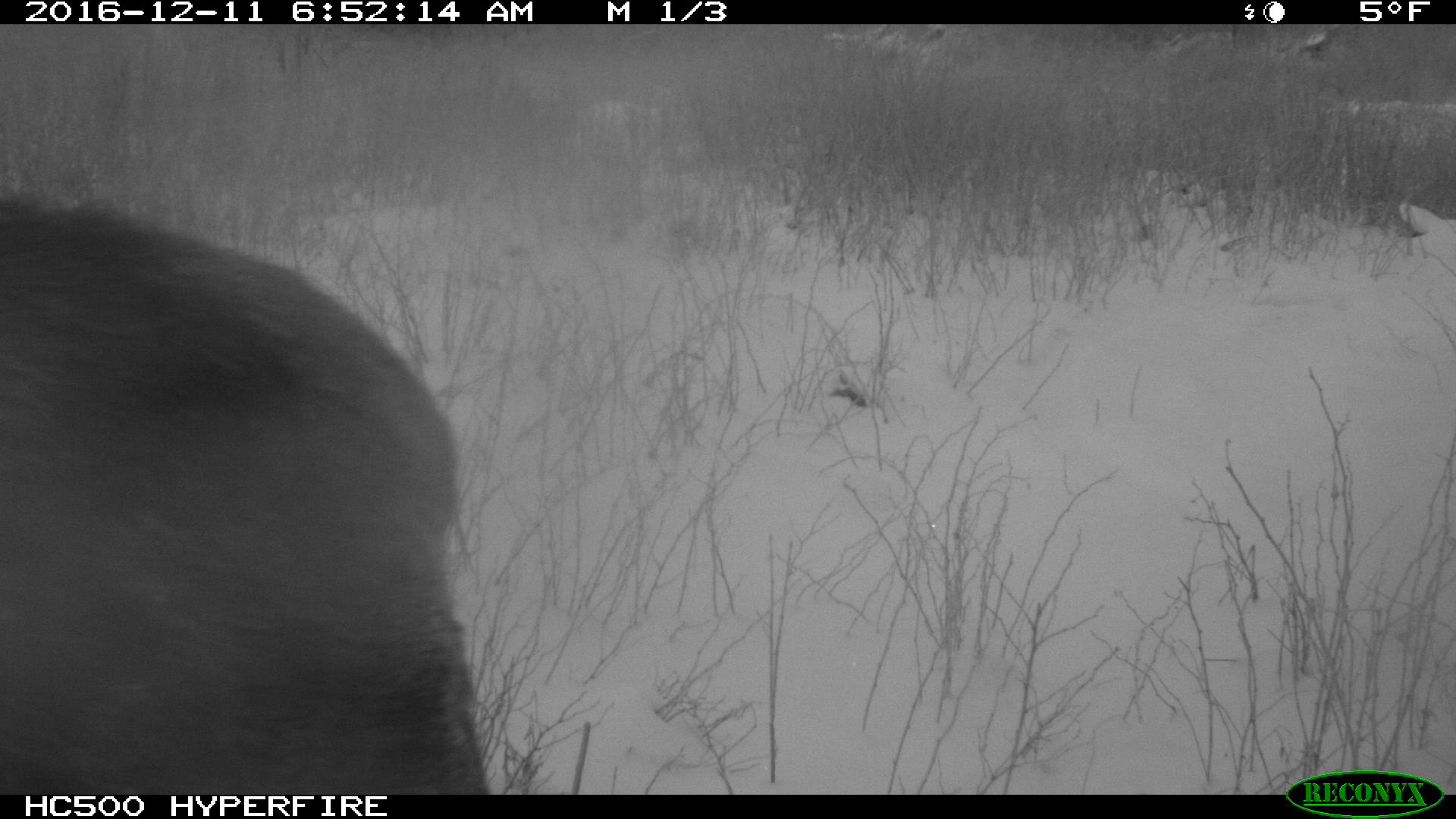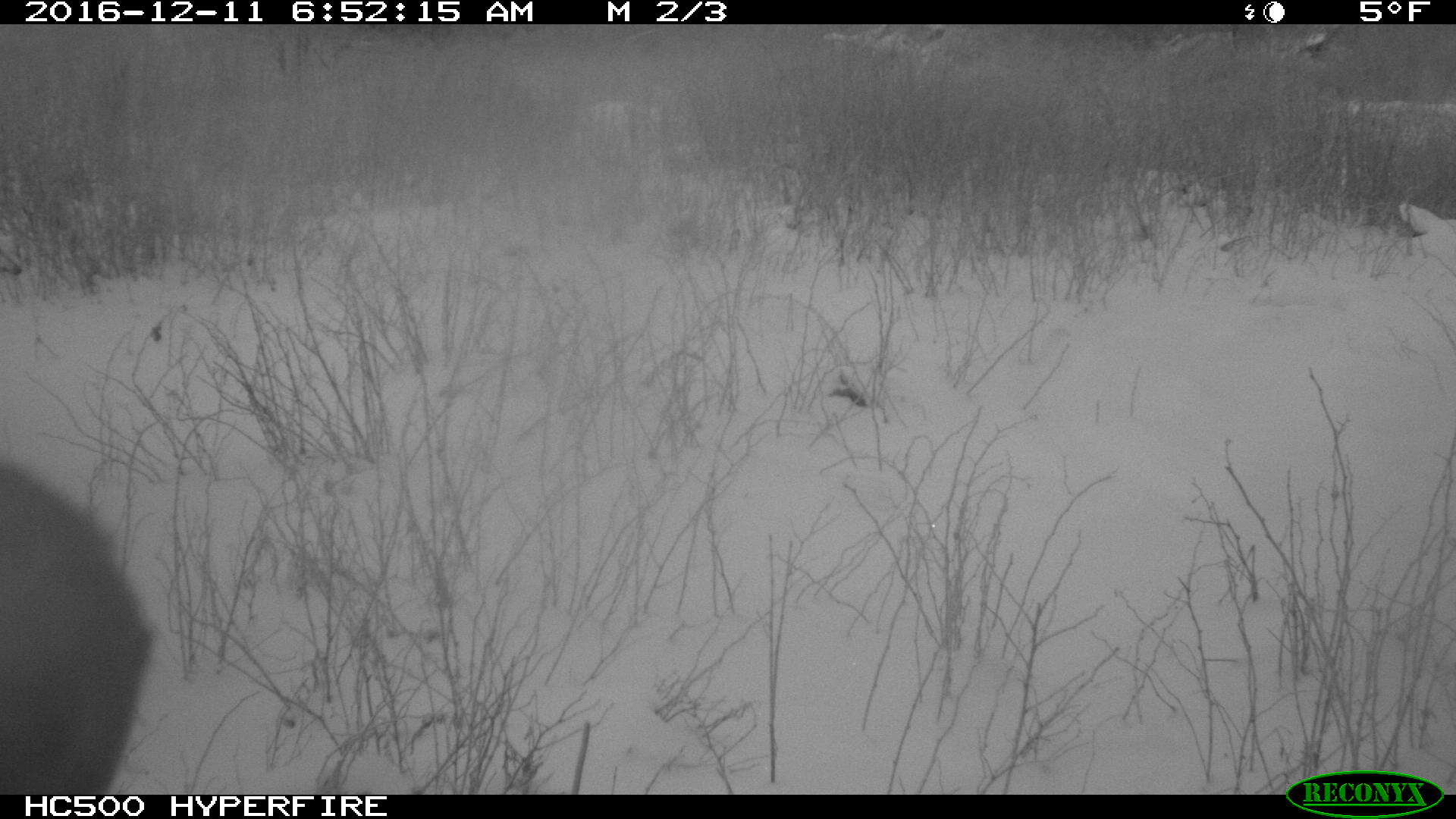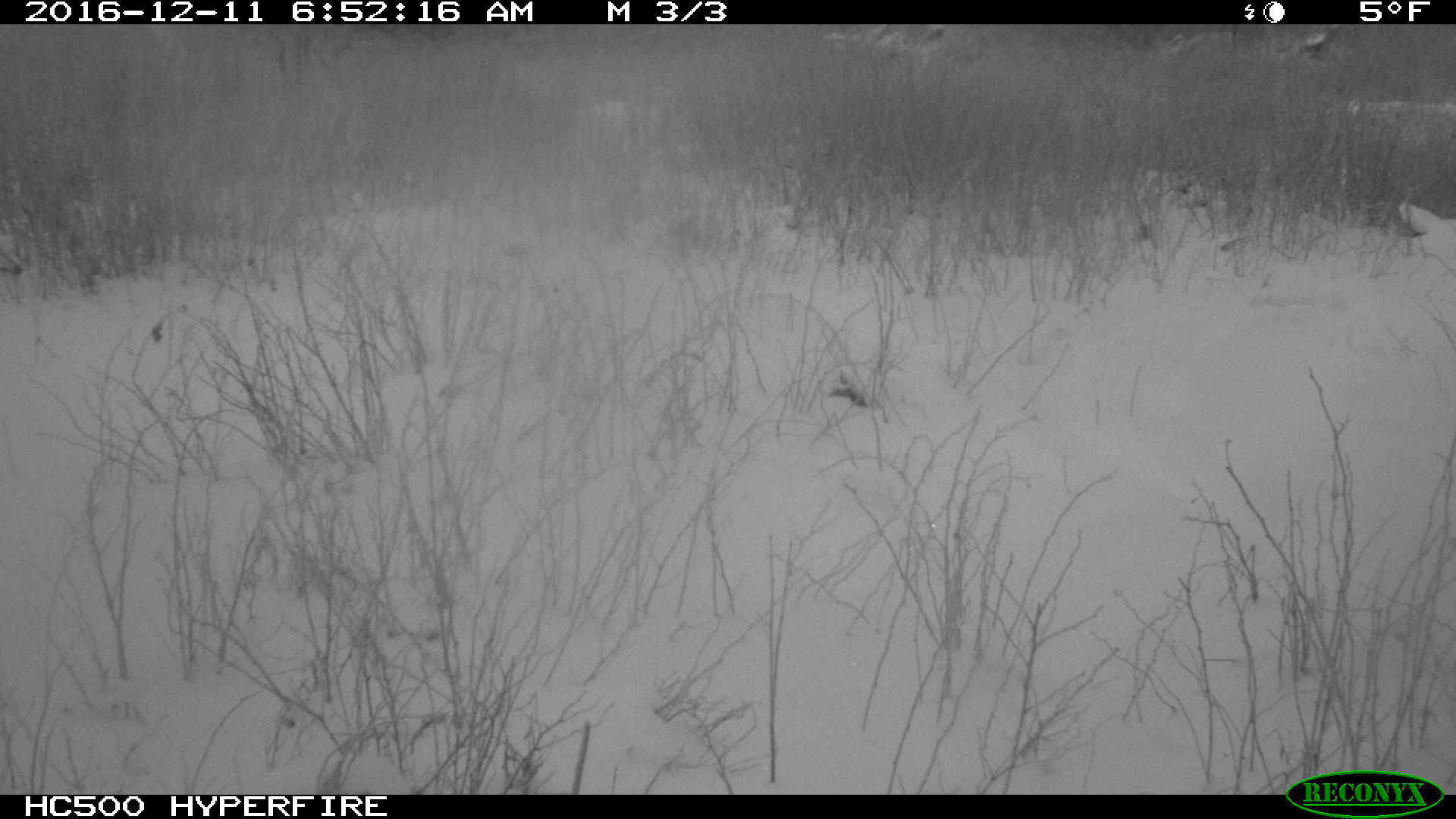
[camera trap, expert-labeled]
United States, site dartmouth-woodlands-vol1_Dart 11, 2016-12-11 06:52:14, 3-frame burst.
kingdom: Animalia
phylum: Chordata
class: Mammalia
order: Artiodactyla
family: Cervidae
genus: Alces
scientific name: Alces alces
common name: moose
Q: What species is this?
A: Moose (Alces alces).